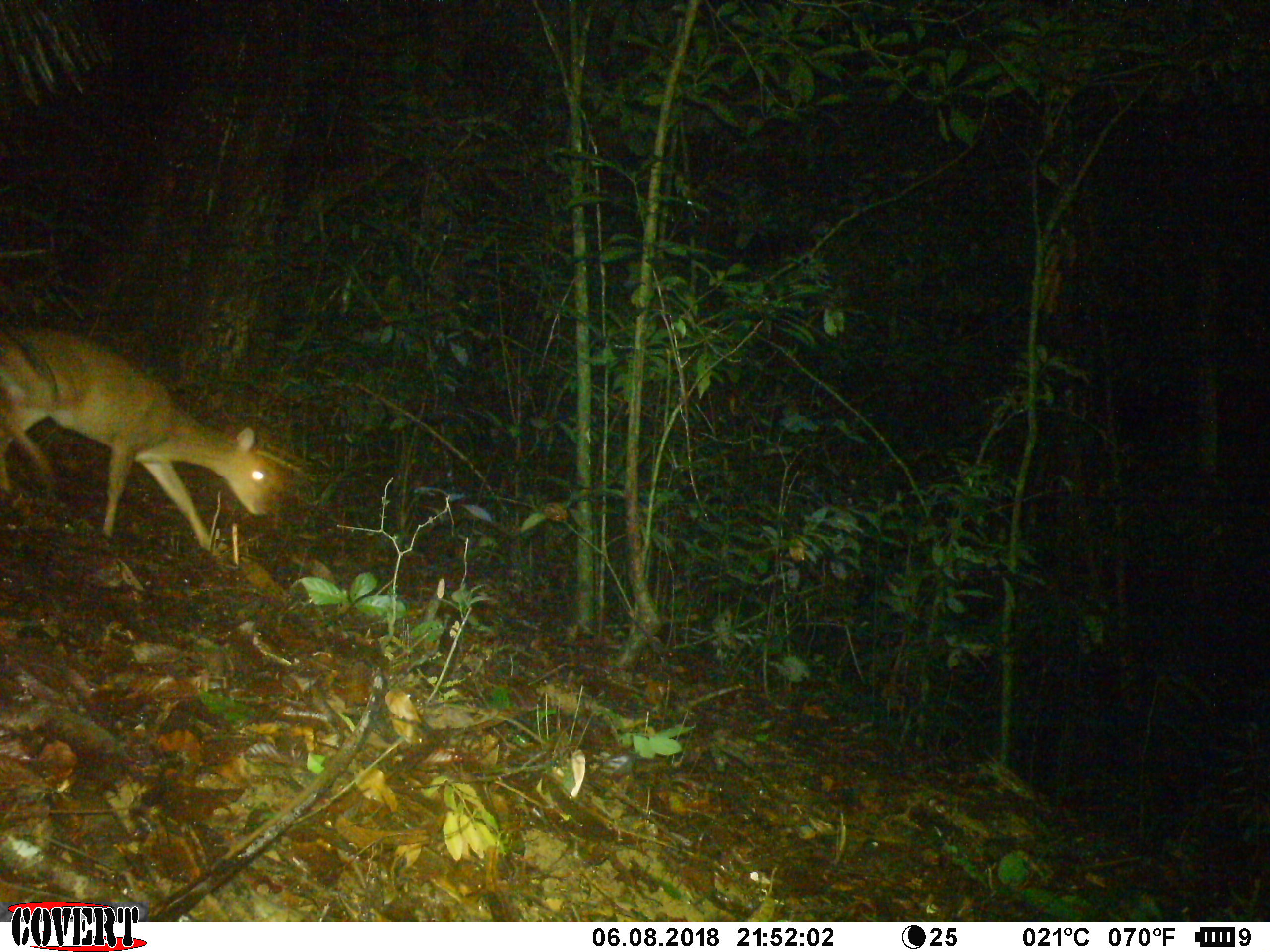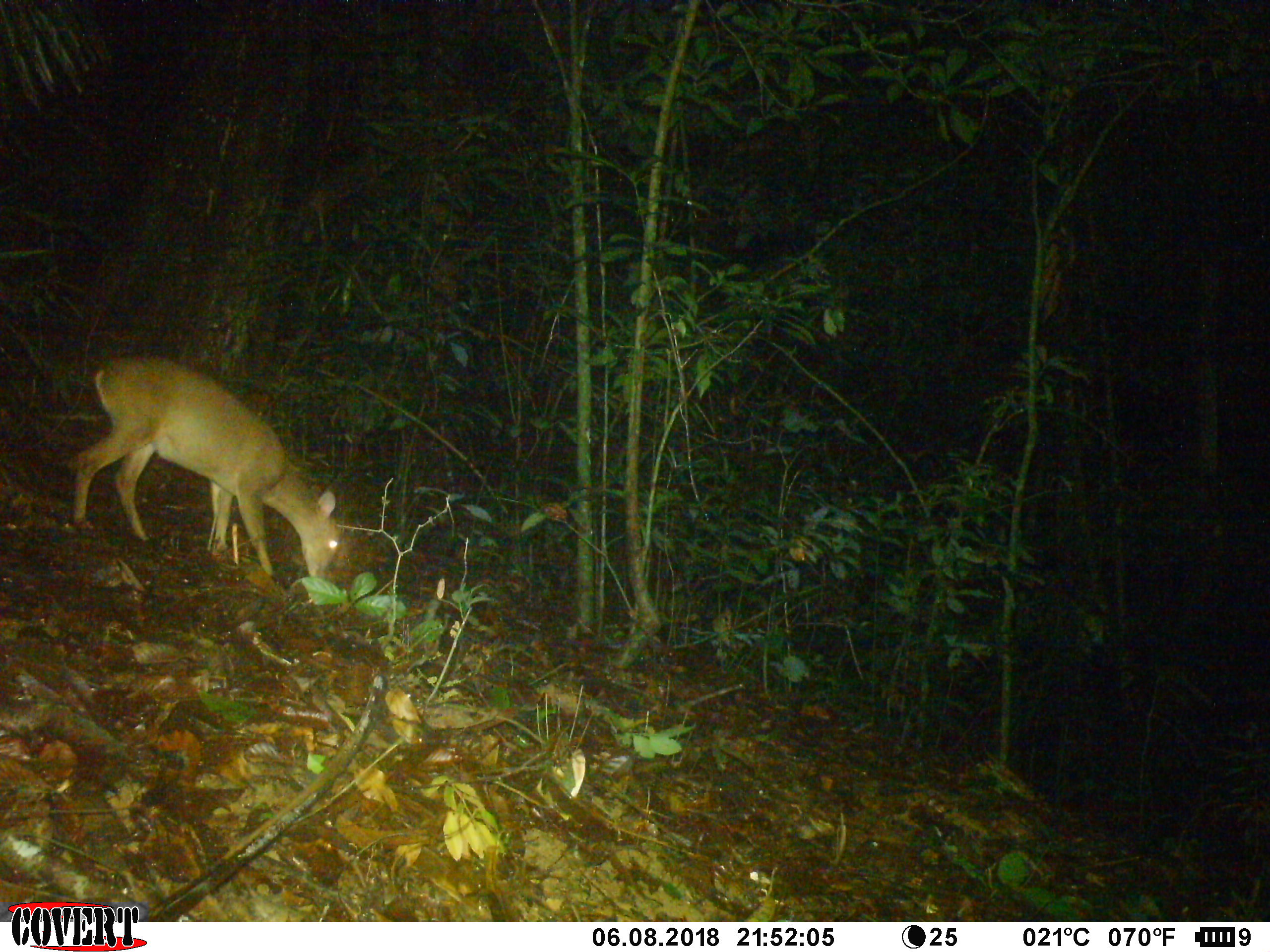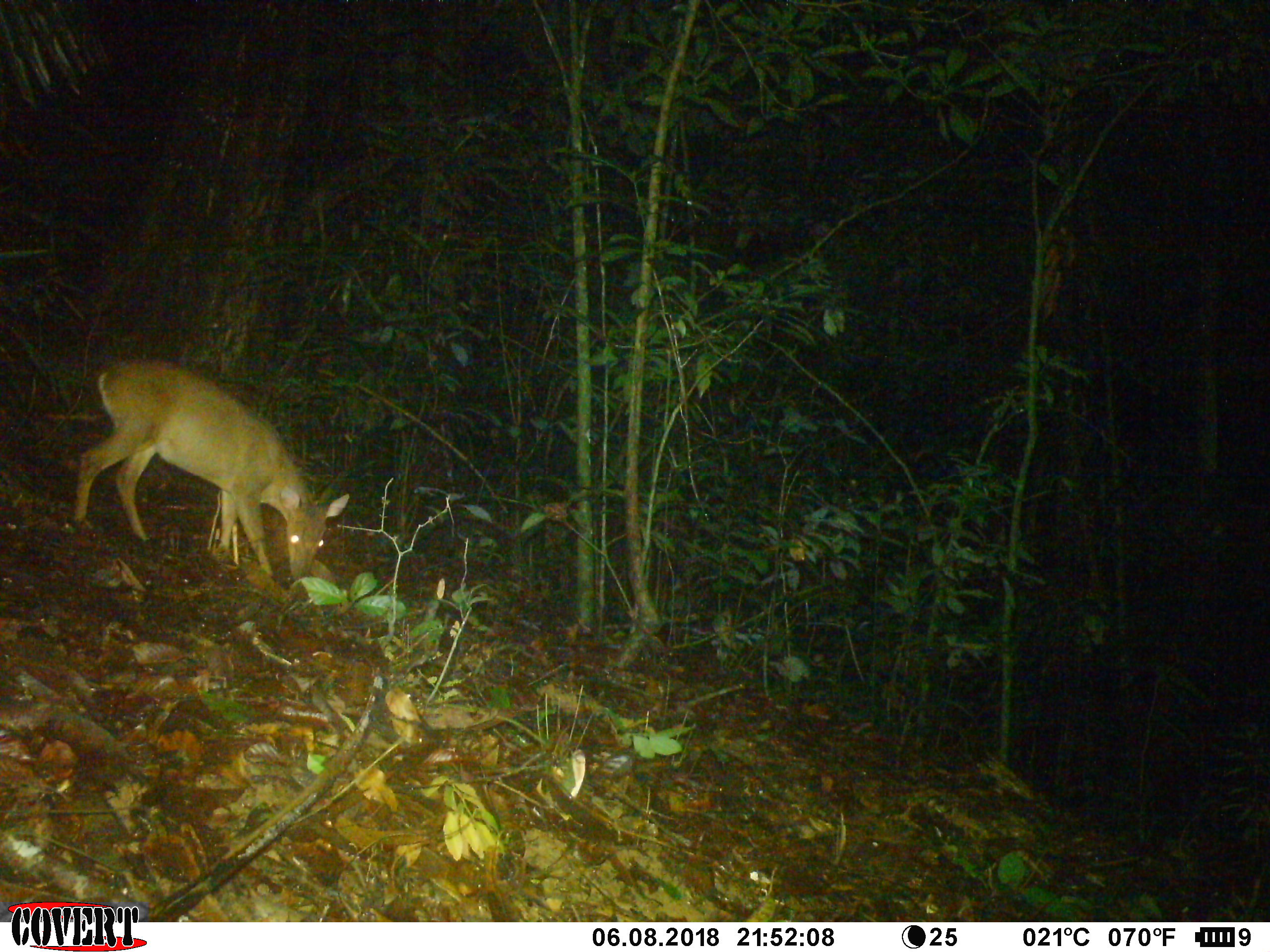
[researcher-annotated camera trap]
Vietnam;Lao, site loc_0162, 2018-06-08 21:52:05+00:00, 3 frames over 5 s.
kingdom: Animalia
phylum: Chordata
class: Mammalia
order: Artiodactyla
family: Cervidae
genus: Muntiacus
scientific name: Muntiacus vuquangensis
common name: large-antlered muntjac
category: large antlered muntjac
Large antlered muntjac (large-antlered muntjac) (Muntiacus vuquangensis). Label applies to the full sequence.